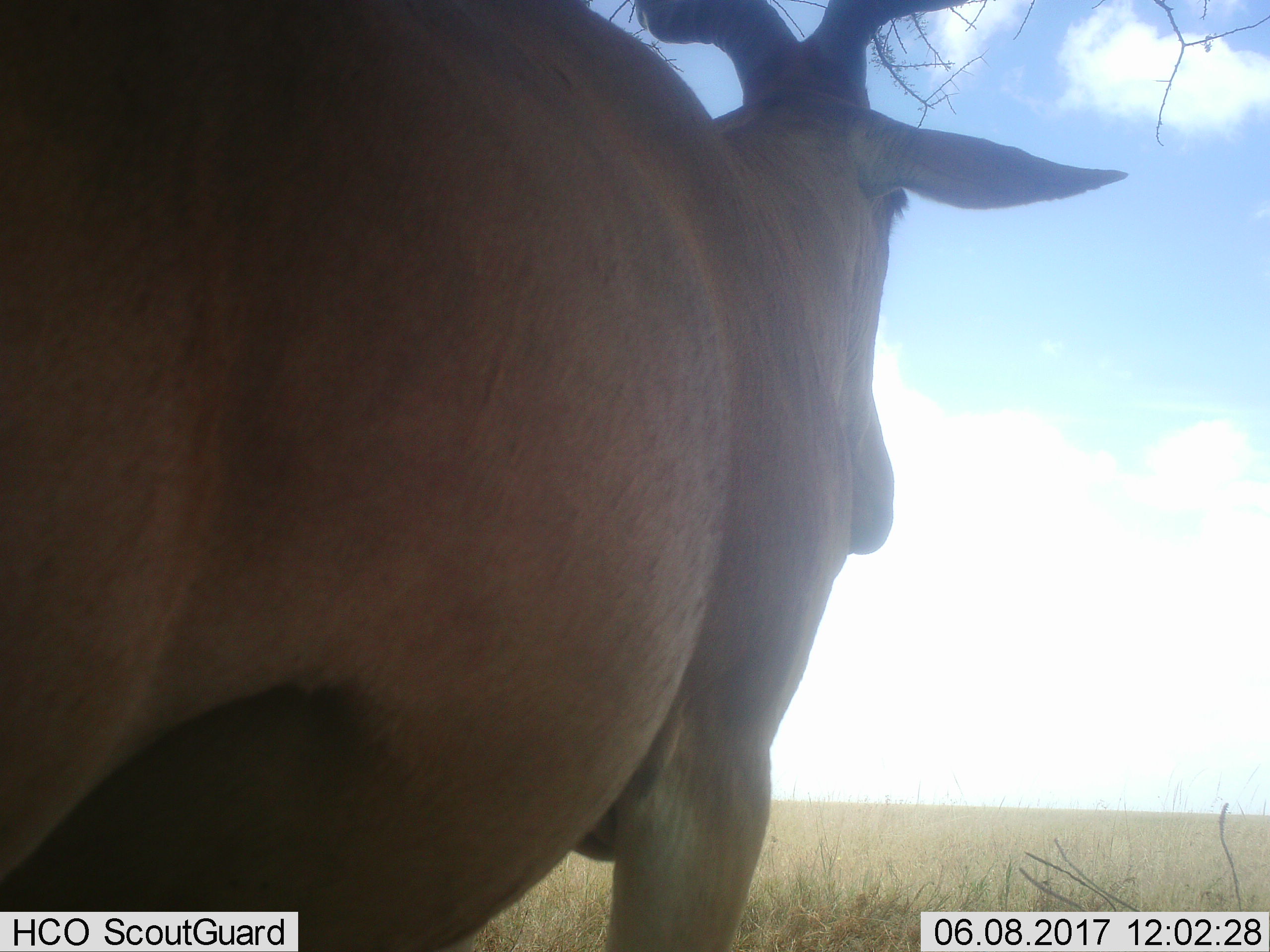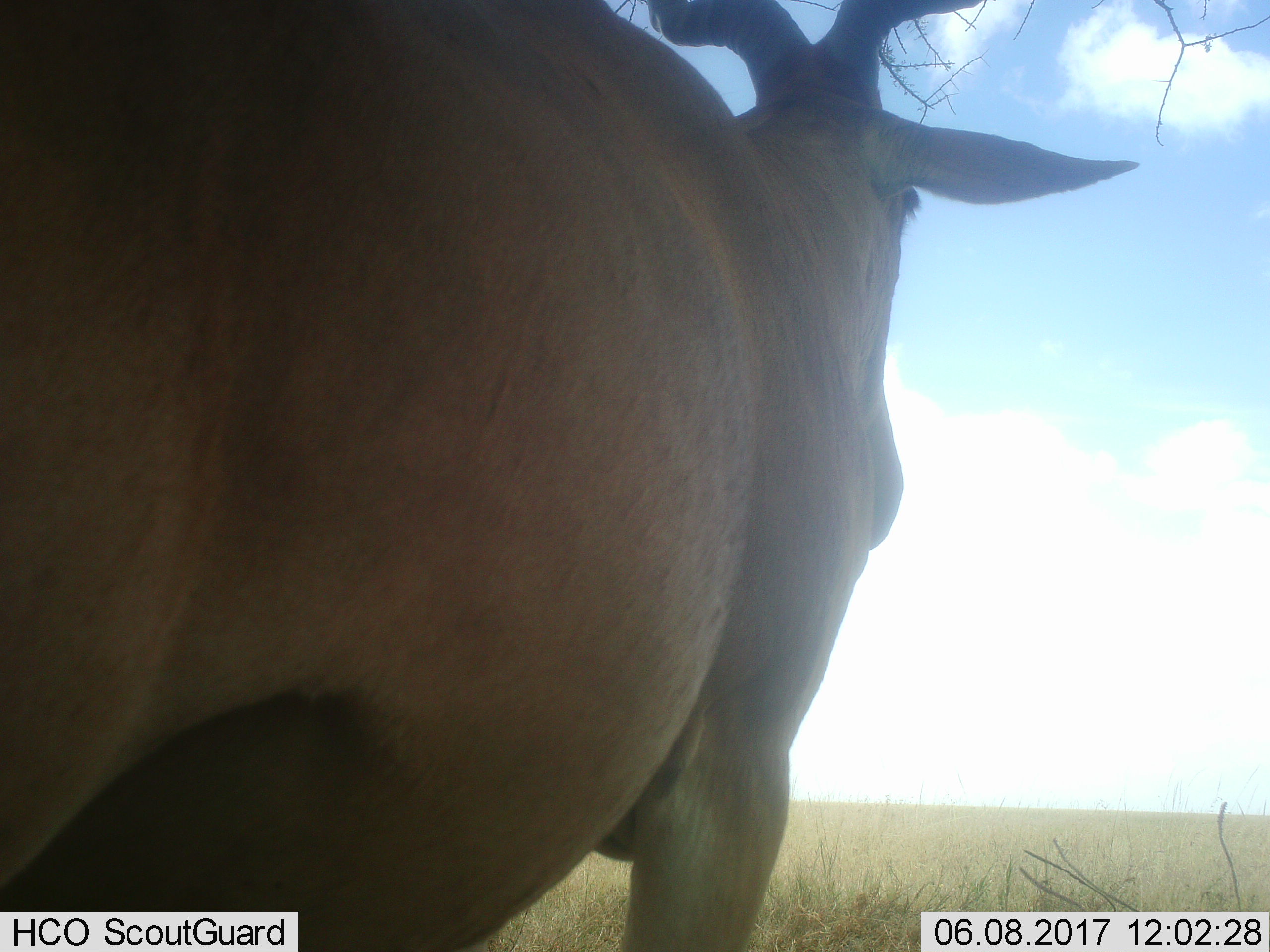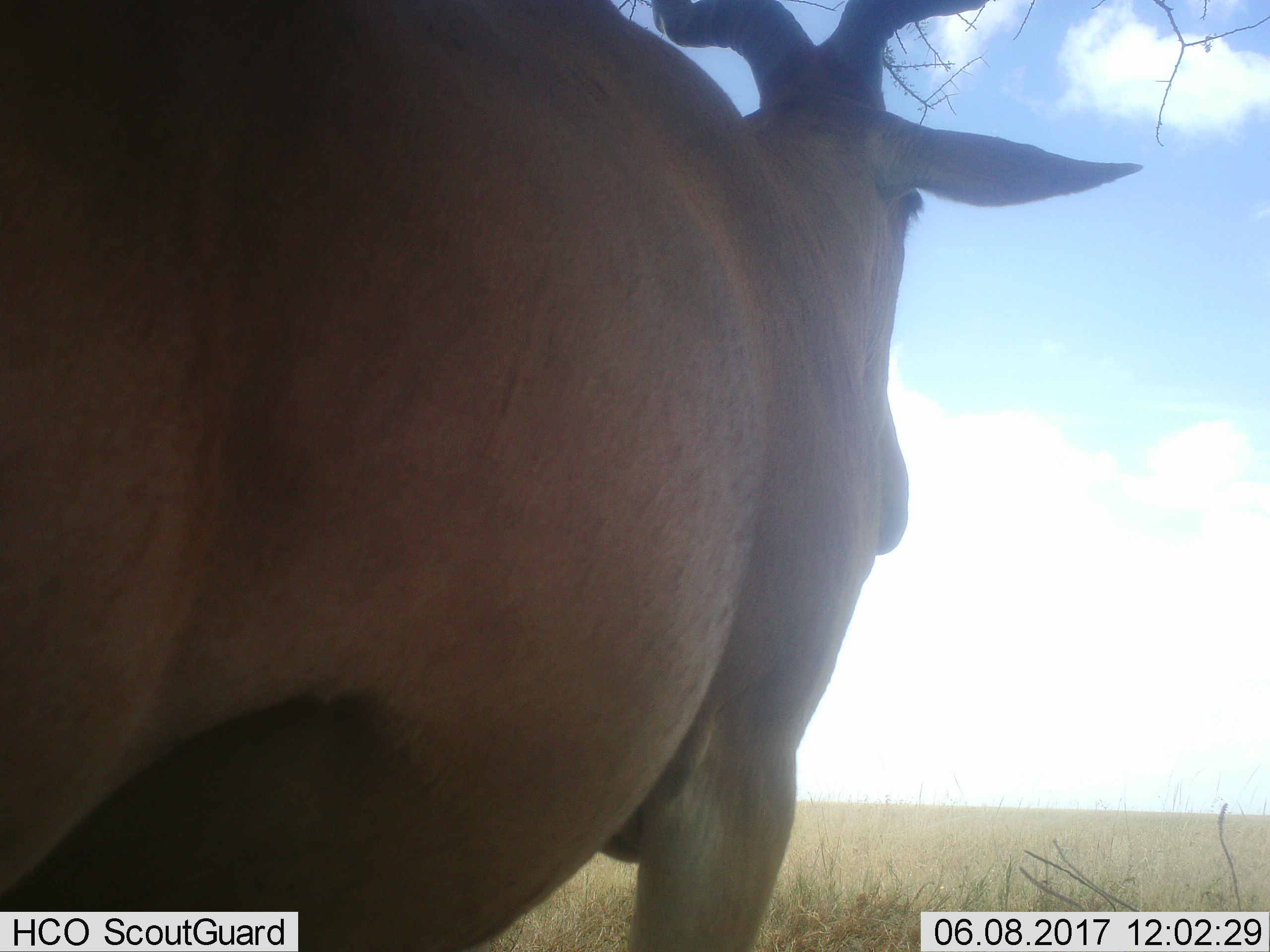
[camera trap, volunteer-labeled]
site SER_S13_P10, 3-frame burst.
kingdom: Animalia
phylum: Chordata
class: Mammalia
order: Artiodactyla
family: Bovidae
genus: Alcelaphus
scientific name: Alcelaphus buselaphus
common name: hartebeest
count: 1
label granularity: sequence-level